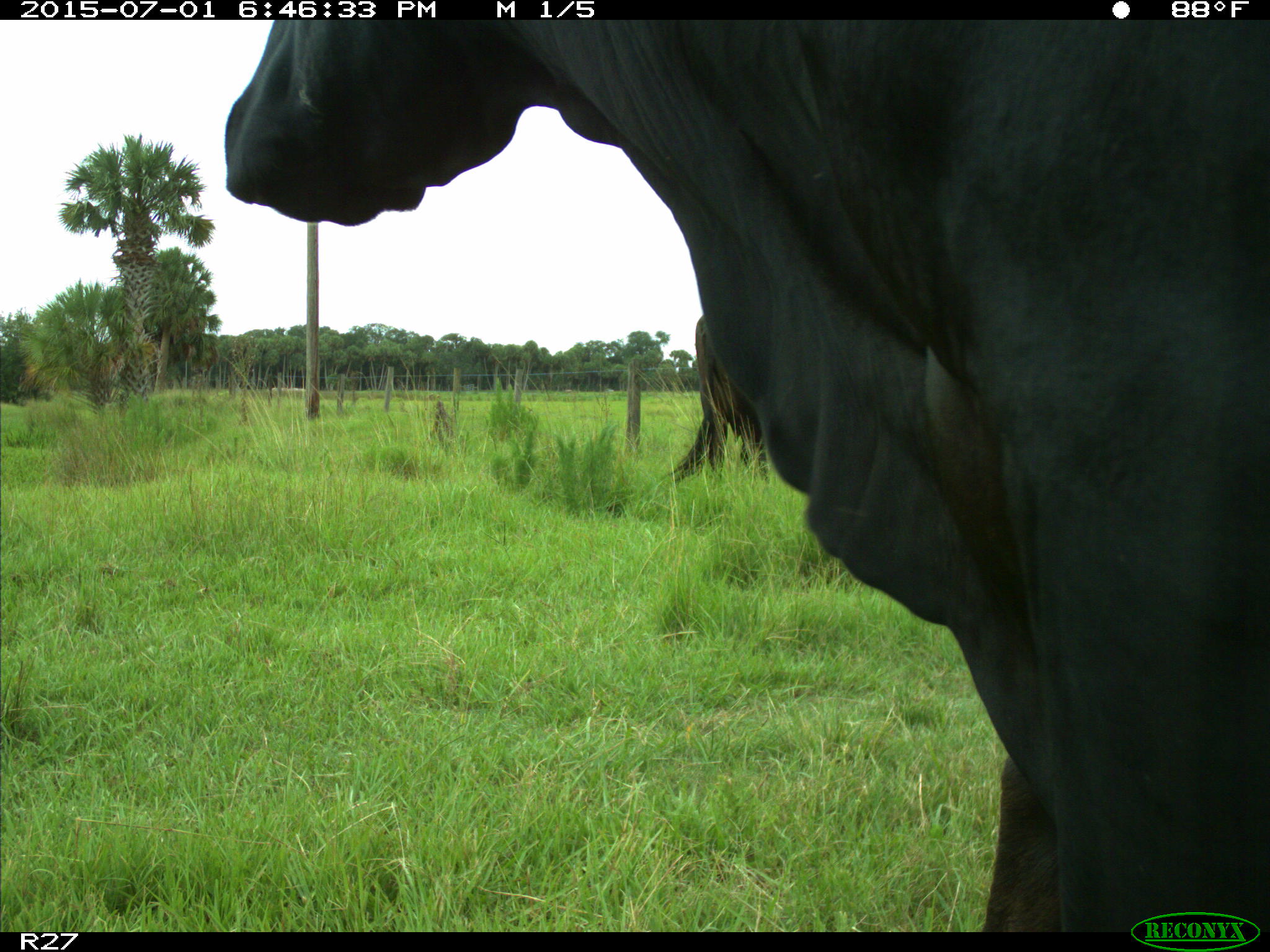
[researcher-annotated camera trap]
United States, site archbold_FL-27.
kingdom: Animalia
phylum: Chordata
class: Mammalia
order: Artiodactyla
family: Bovidae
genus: Bos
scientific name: Bos taurus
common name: domestic cow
Bos taurus (domestic cow).